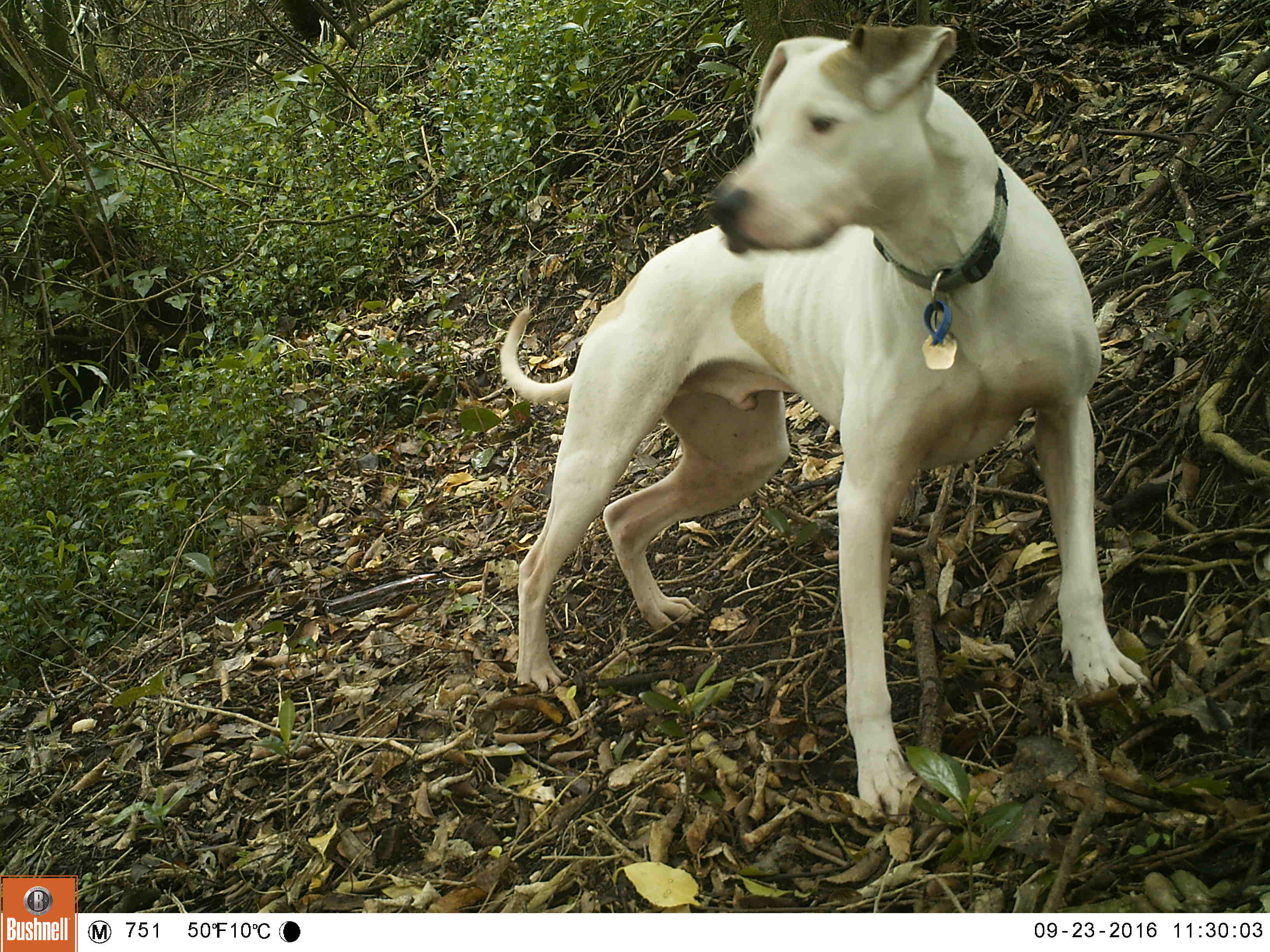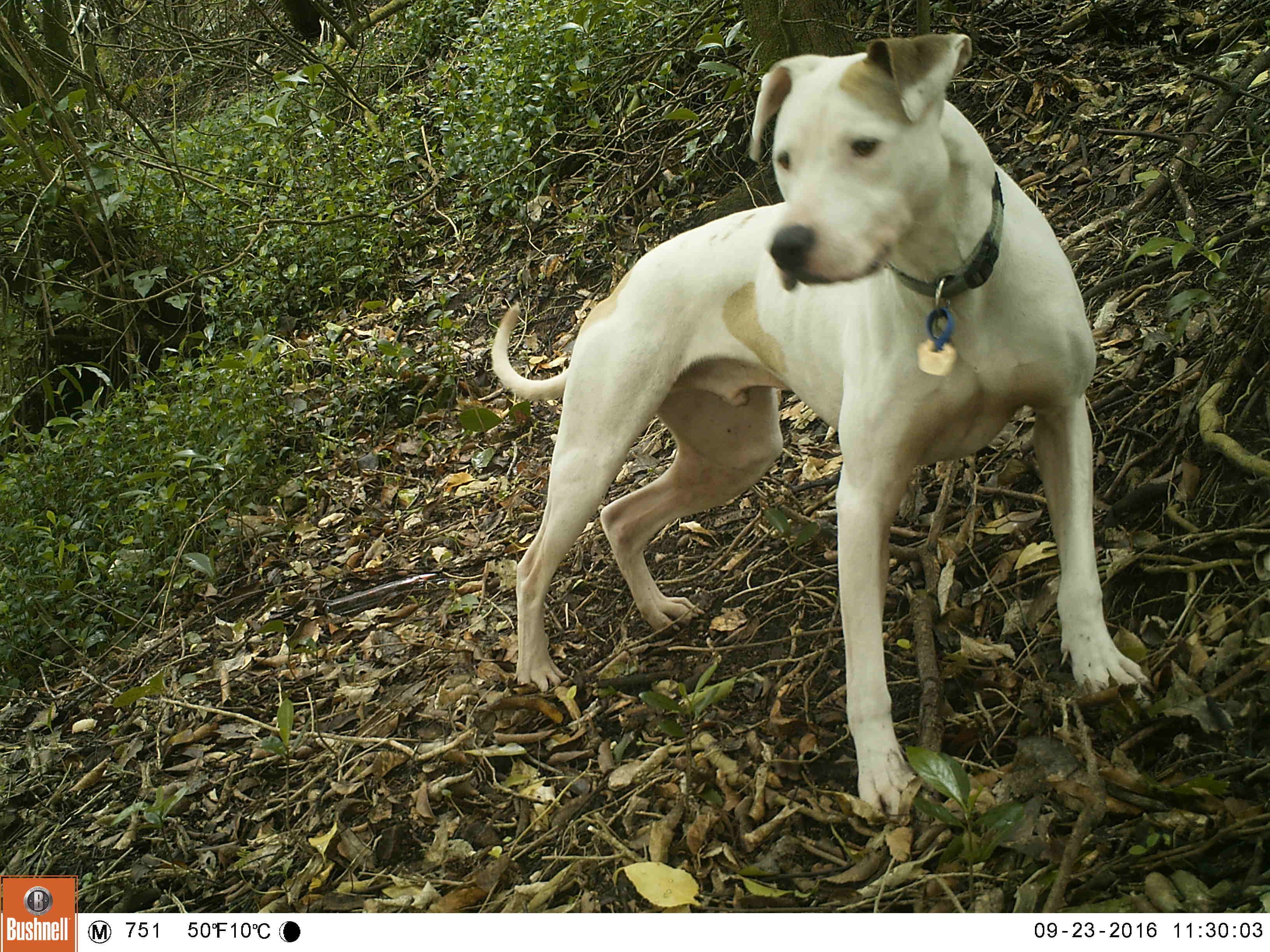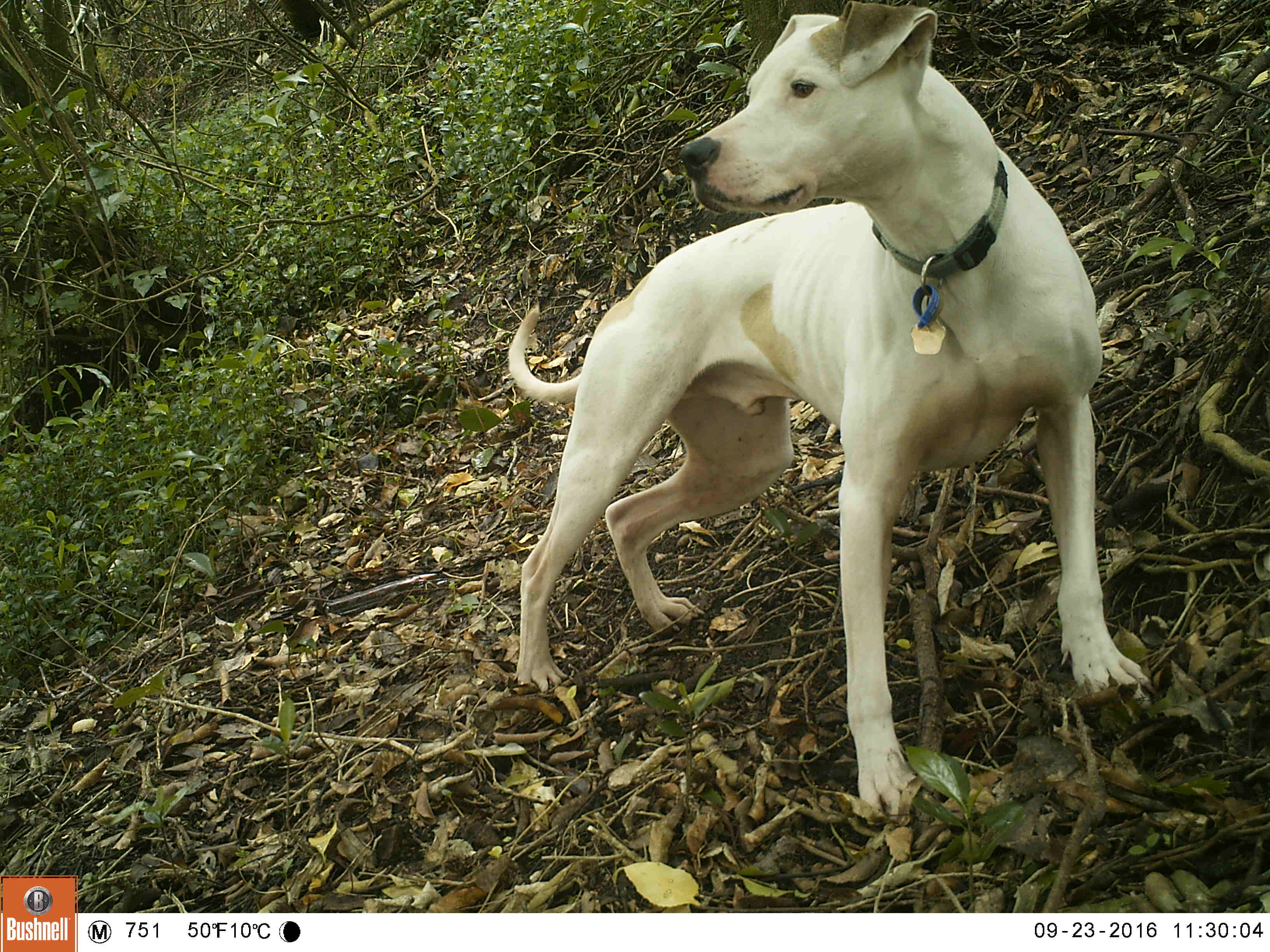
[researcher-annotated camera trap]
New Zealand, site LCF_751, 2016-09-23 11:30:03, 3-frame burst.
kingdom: Animalia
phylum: Chordata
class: Mammalia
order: Carnivora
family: Canidae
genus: Canis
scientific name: Canis familiaris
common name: domestic dog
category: dog